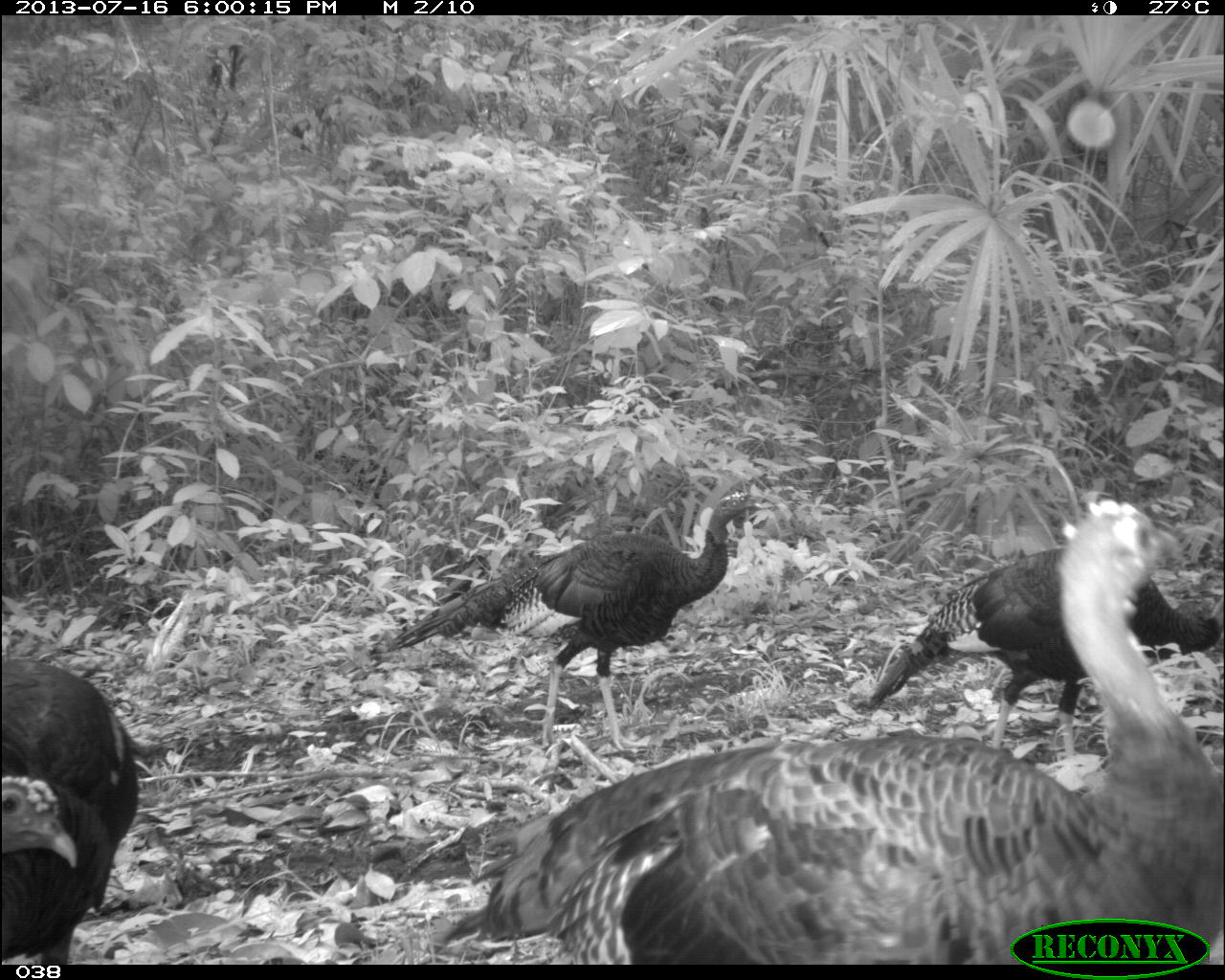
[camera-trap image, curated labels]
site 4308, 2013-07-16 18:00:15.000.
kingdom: Animalia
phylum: Chordata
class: Aves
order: Galliformes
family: Phasianidae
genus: Meleagris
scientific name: Meleagris ocellata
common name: ocellated turkey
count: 4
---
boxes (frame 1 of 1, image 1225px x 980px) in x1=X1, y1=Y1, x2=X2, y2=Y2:
meleagris ocellata: x1=429, y1=496, x2=1225, y2=963; x1=384, y1=487, x2=767, y2=751; x1=848, y1=539, x2=1225, y2=754; x1=0, y1=659, x2=154, y2=964